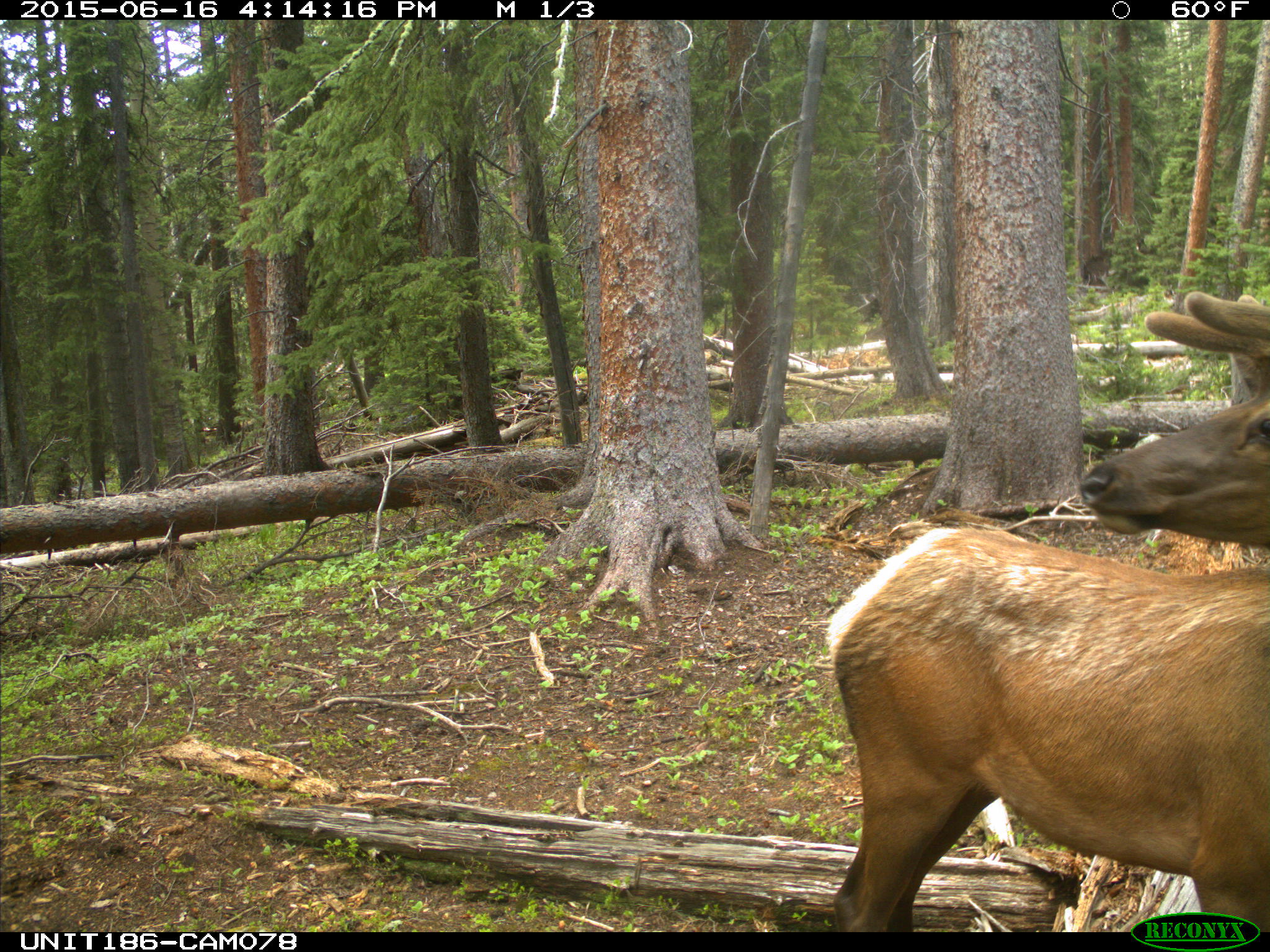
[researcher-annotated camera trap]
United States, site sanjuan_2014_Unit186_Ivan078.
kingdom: Animalia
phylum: Chordata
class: Mammalia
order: Artiodactyla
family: Cervidae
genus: Cervus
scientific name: Cervus elaphus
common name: red deer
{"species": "Cervus elaphus (red deer)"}